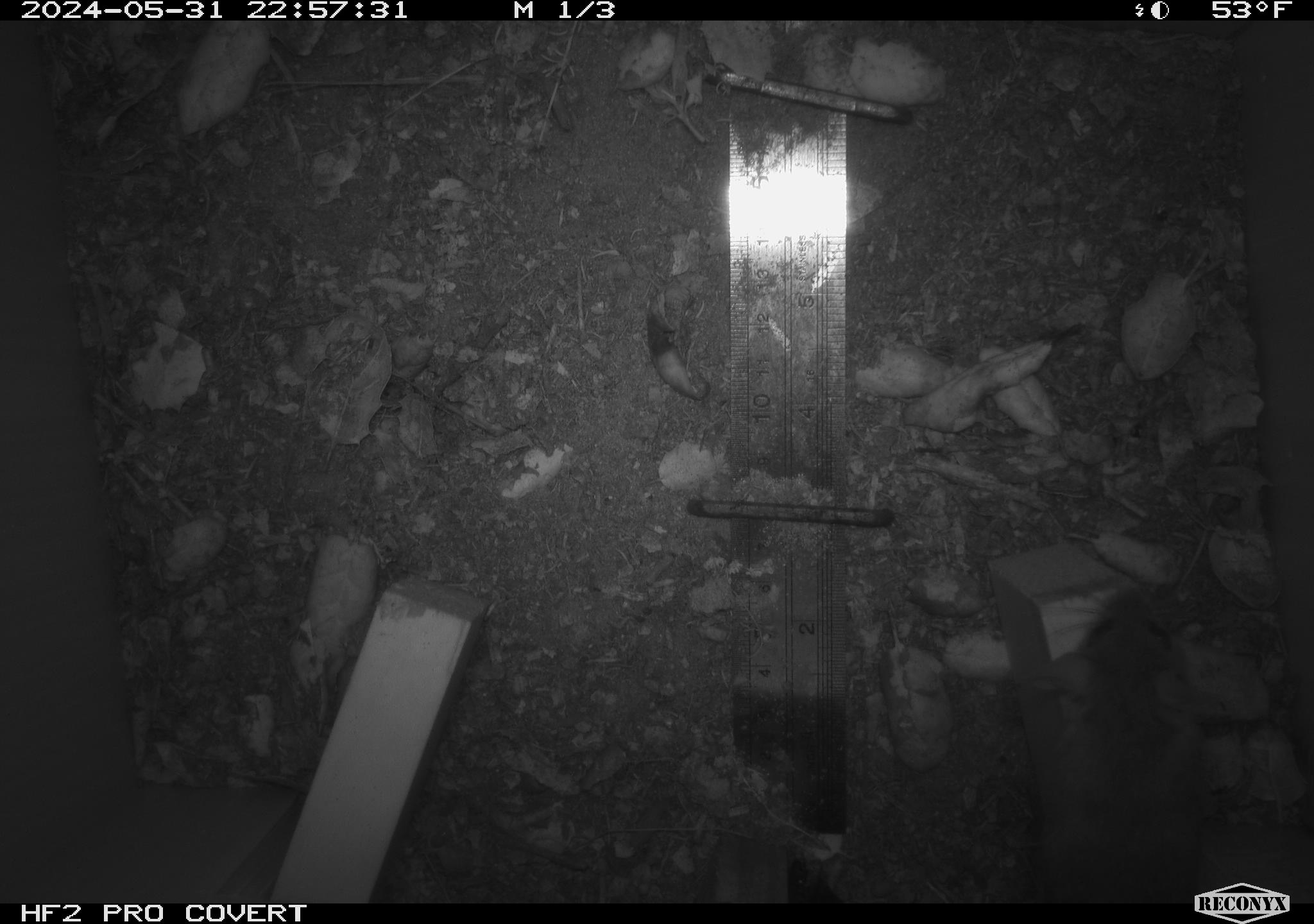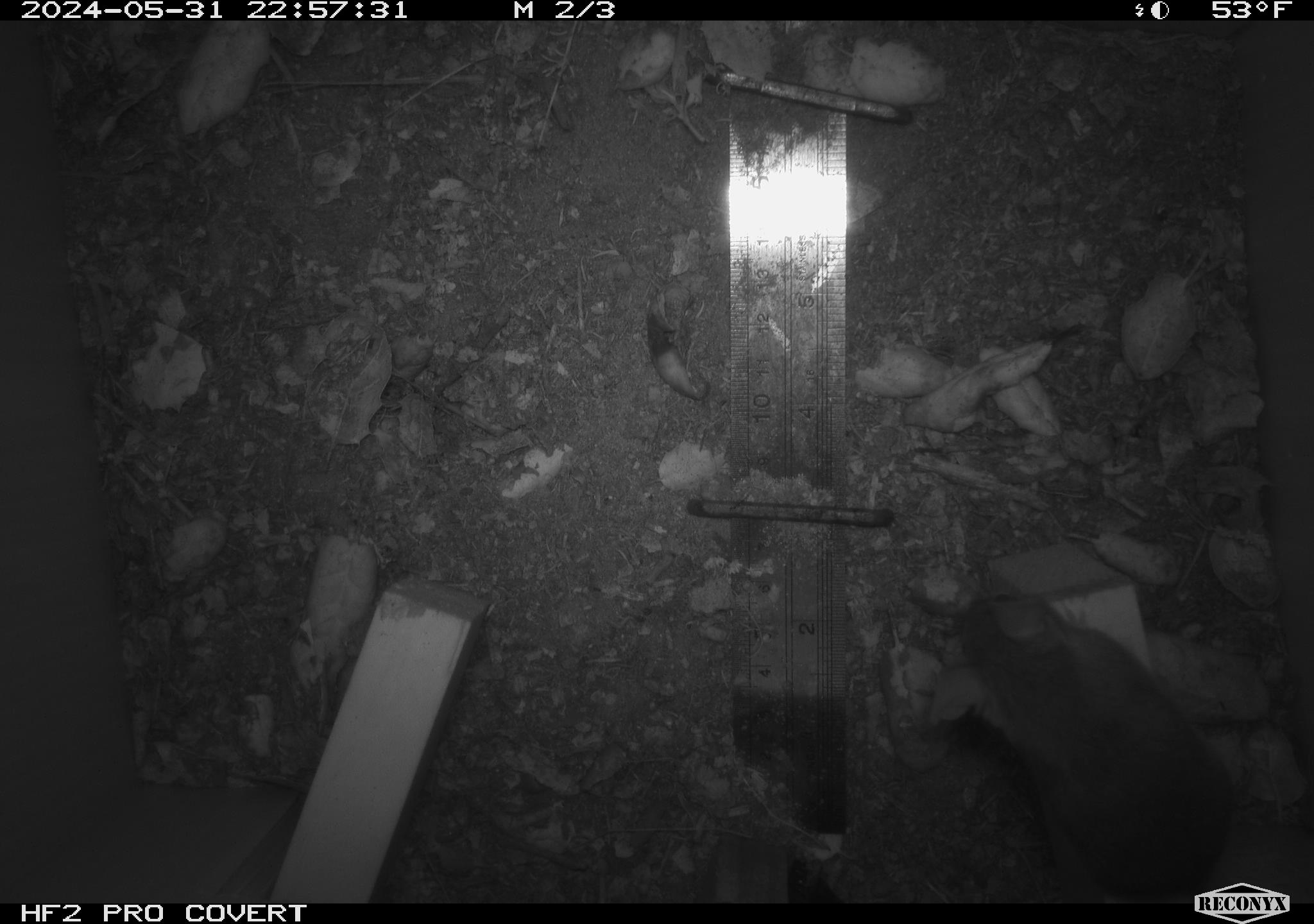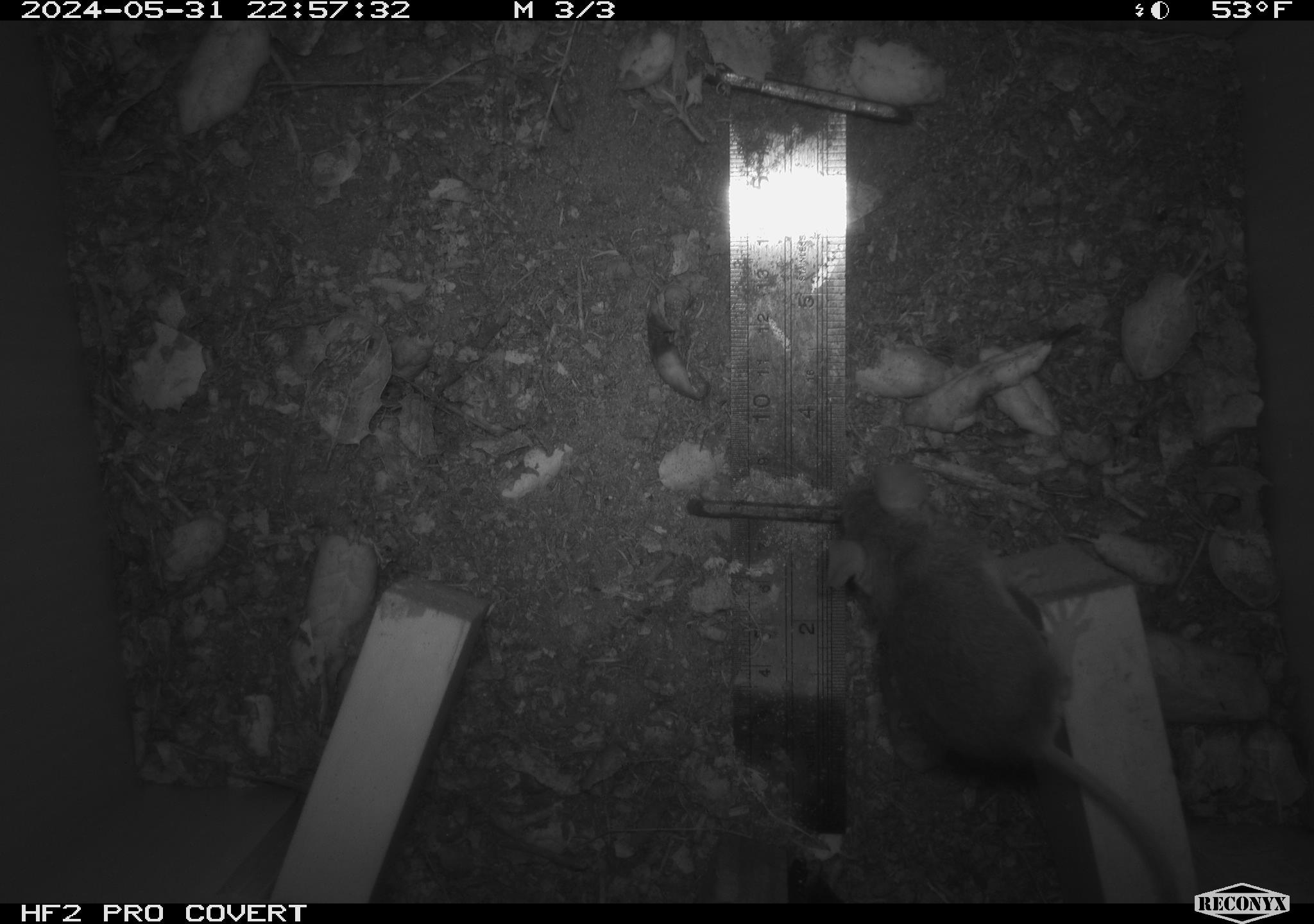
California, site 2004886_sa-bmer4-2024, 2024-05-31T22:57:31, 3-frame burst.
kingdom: Animalia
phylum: Chordata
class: Mammalia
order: Rodentia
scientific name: Rodentia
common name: mouse species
Mouse species (Rodentia).